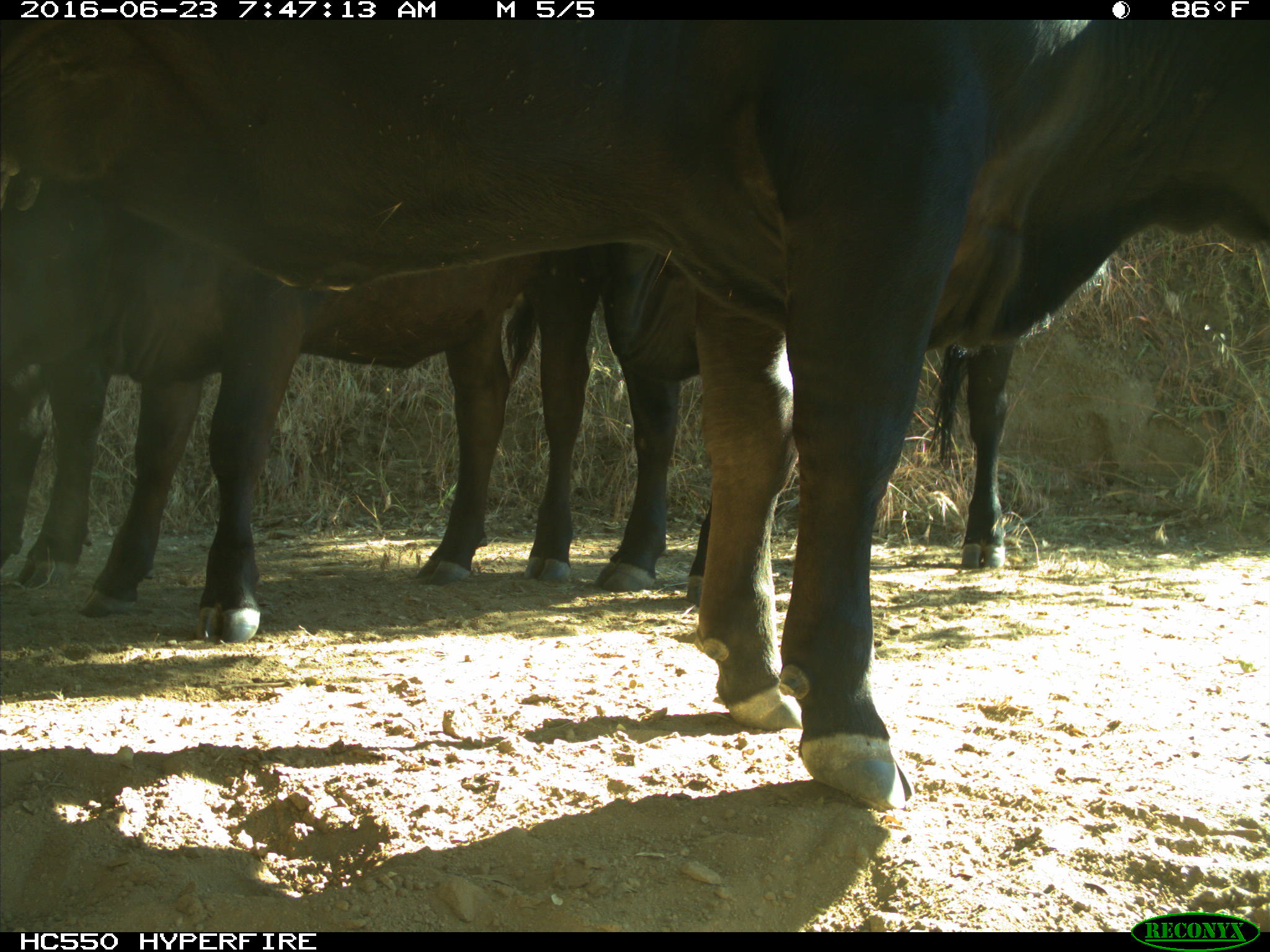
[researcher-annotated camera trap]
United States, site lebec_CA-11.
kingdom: Animalia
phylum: Chordata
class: Mammalia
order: Artiodactyla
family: Bovidae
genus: Bos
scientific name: Bos taurus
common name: domestic cow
Bos taurus (domestic cow).